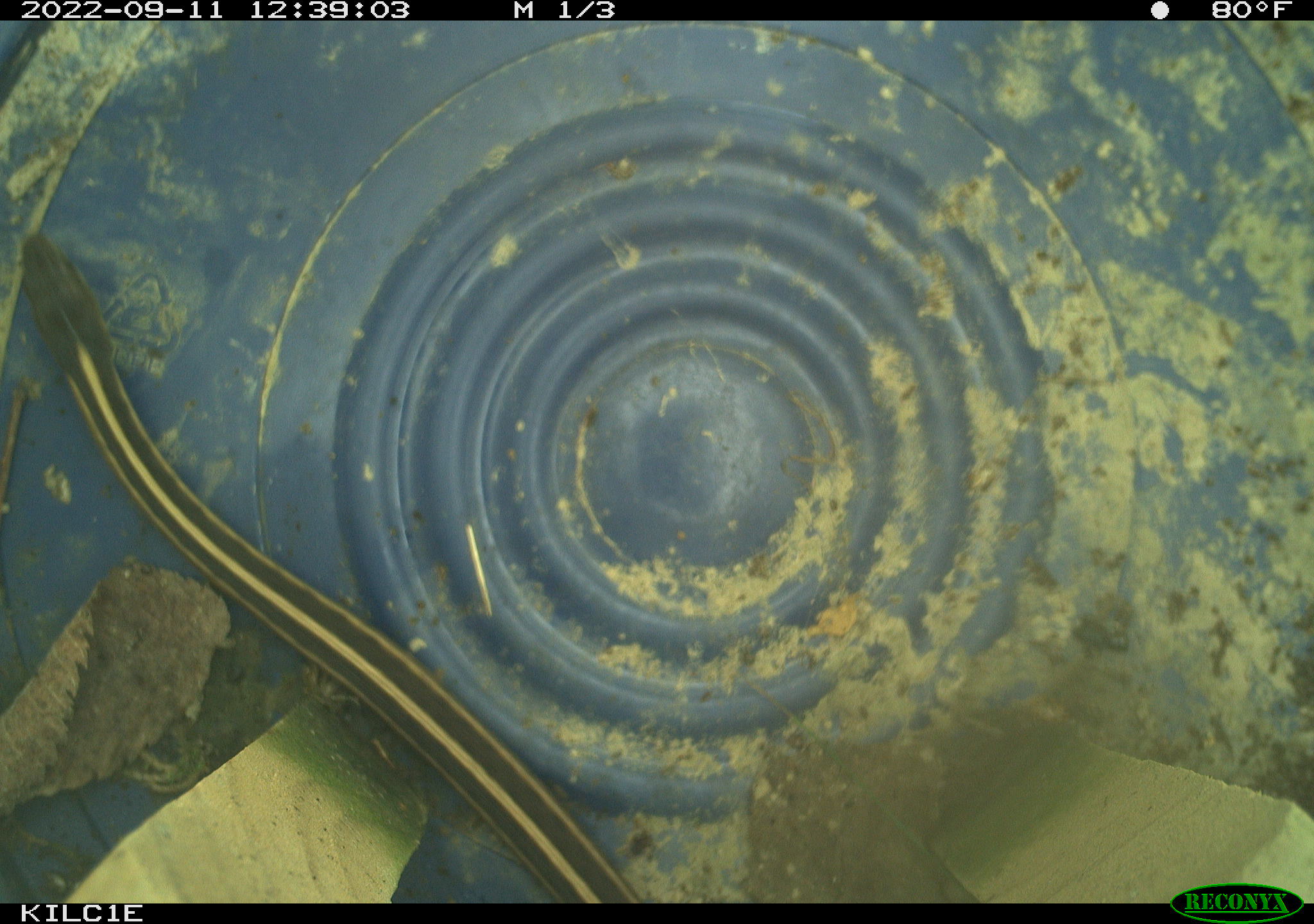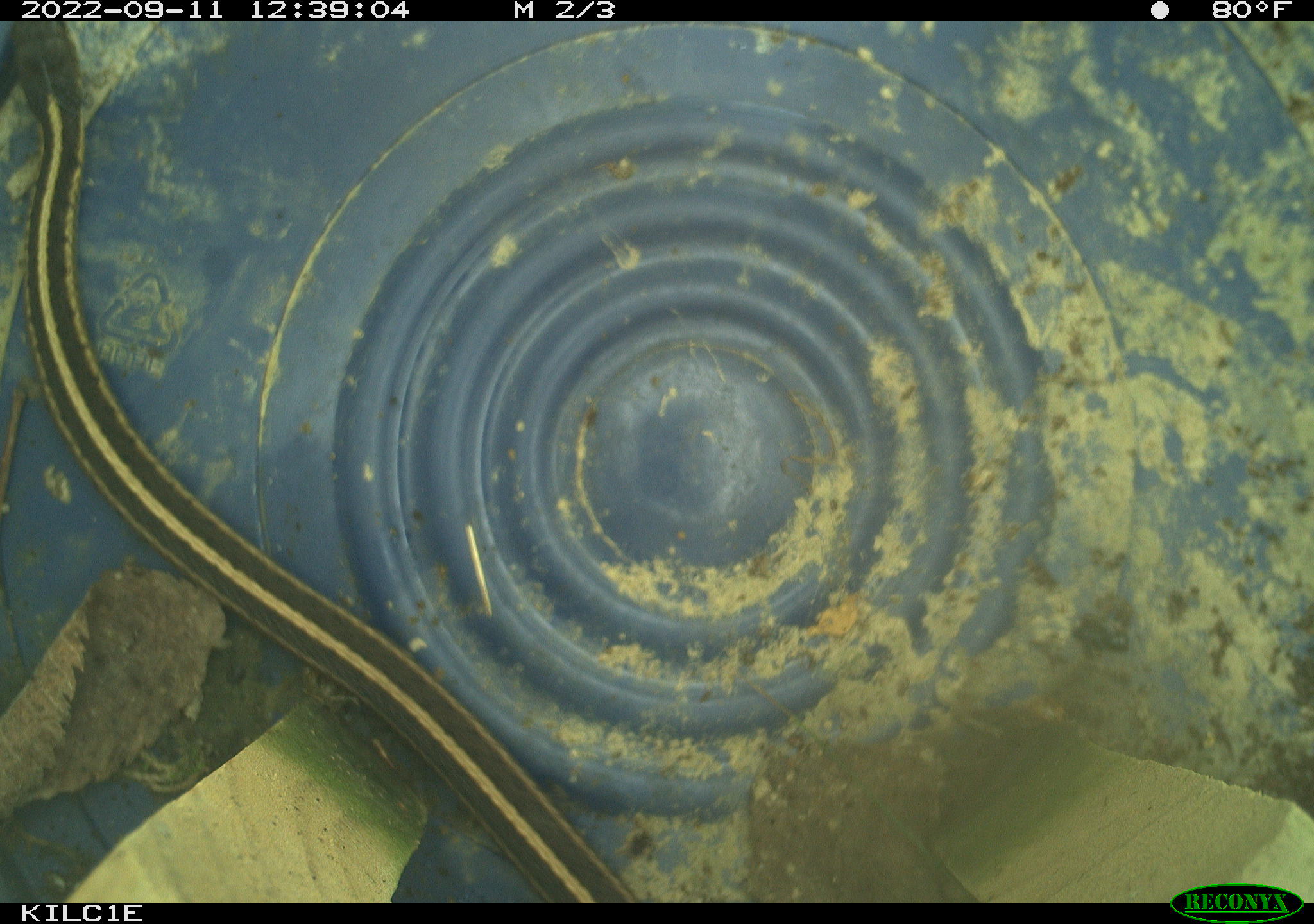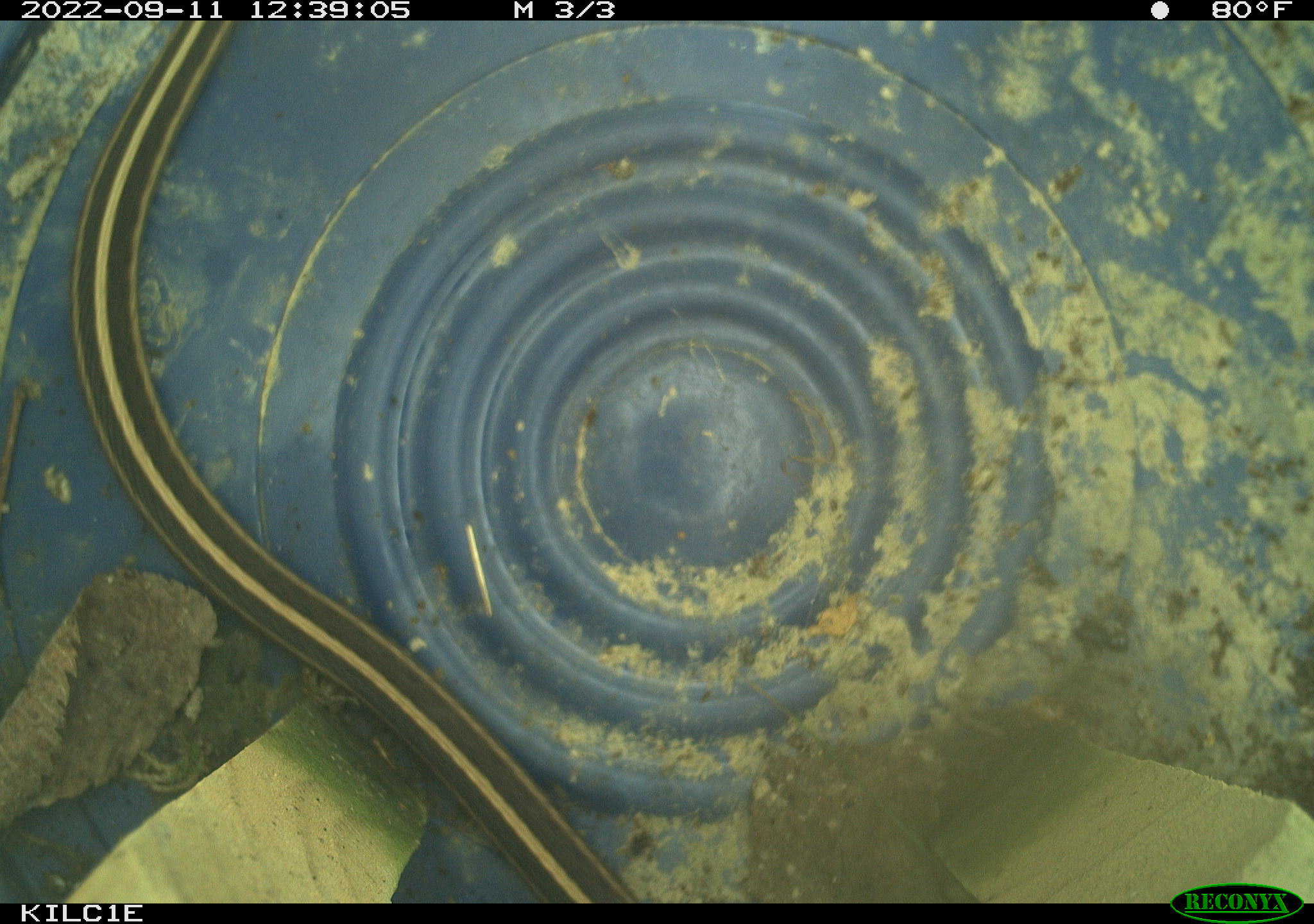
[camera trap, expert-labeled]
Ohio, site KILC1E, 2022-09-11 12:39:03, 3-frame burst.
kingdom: Animalia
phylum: Chordata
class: Reptilia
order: Squamata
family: Colubridae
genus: Thamnophis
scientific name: Thamnophis sirtalis sirtalis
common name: eastern gartersnake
Eastern gartersnake (Thamnophis sirtalis sirtalis).